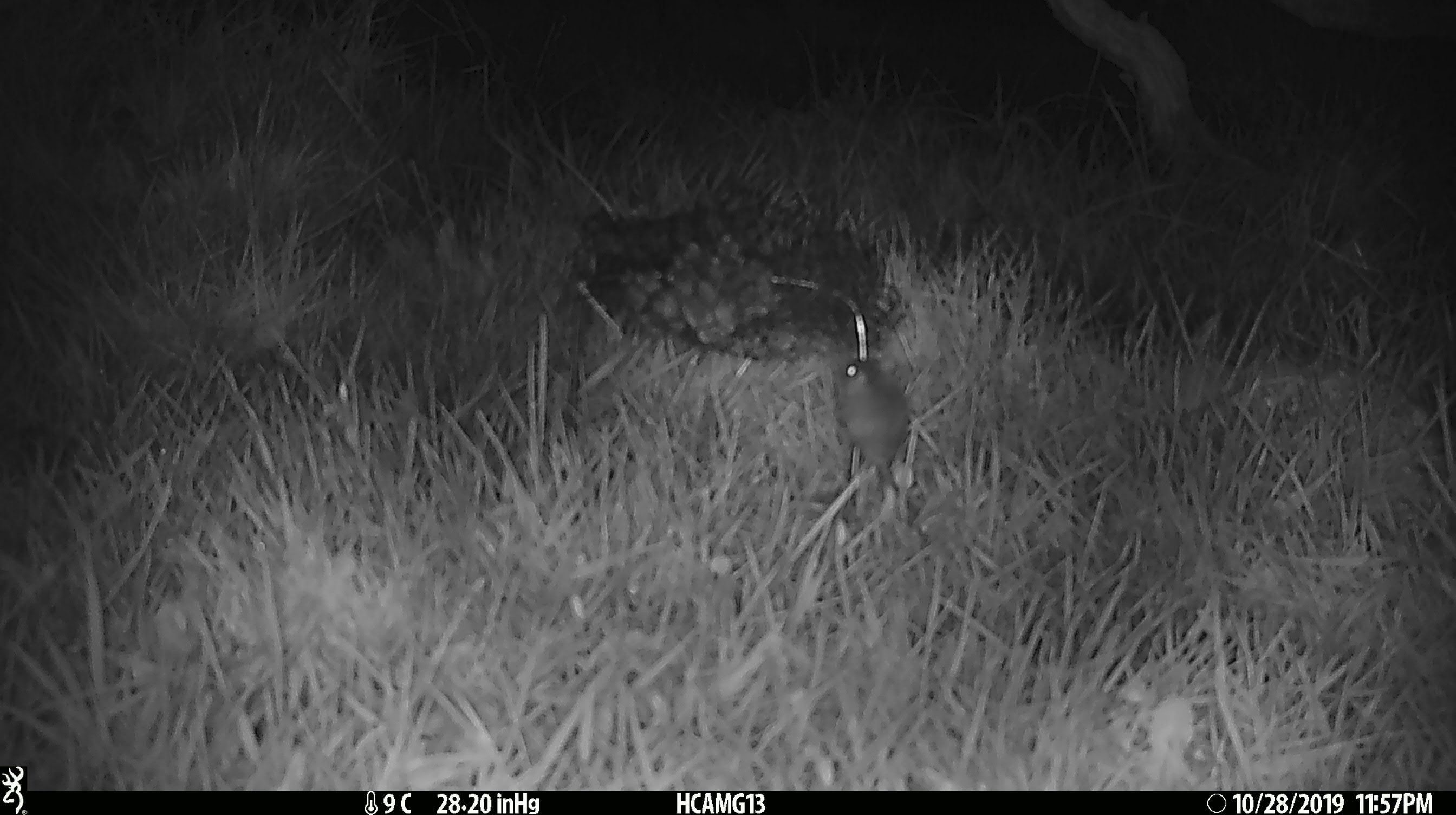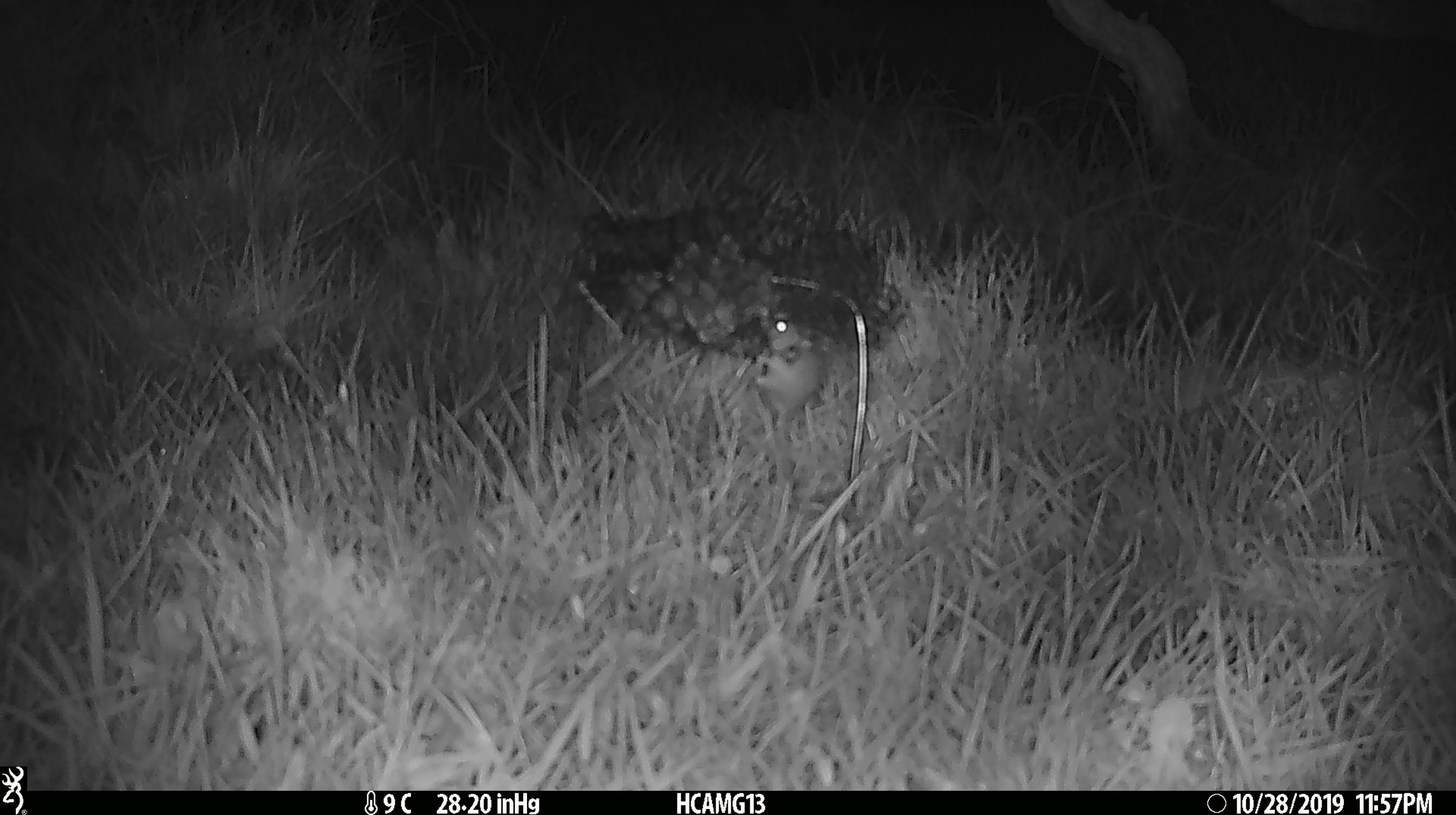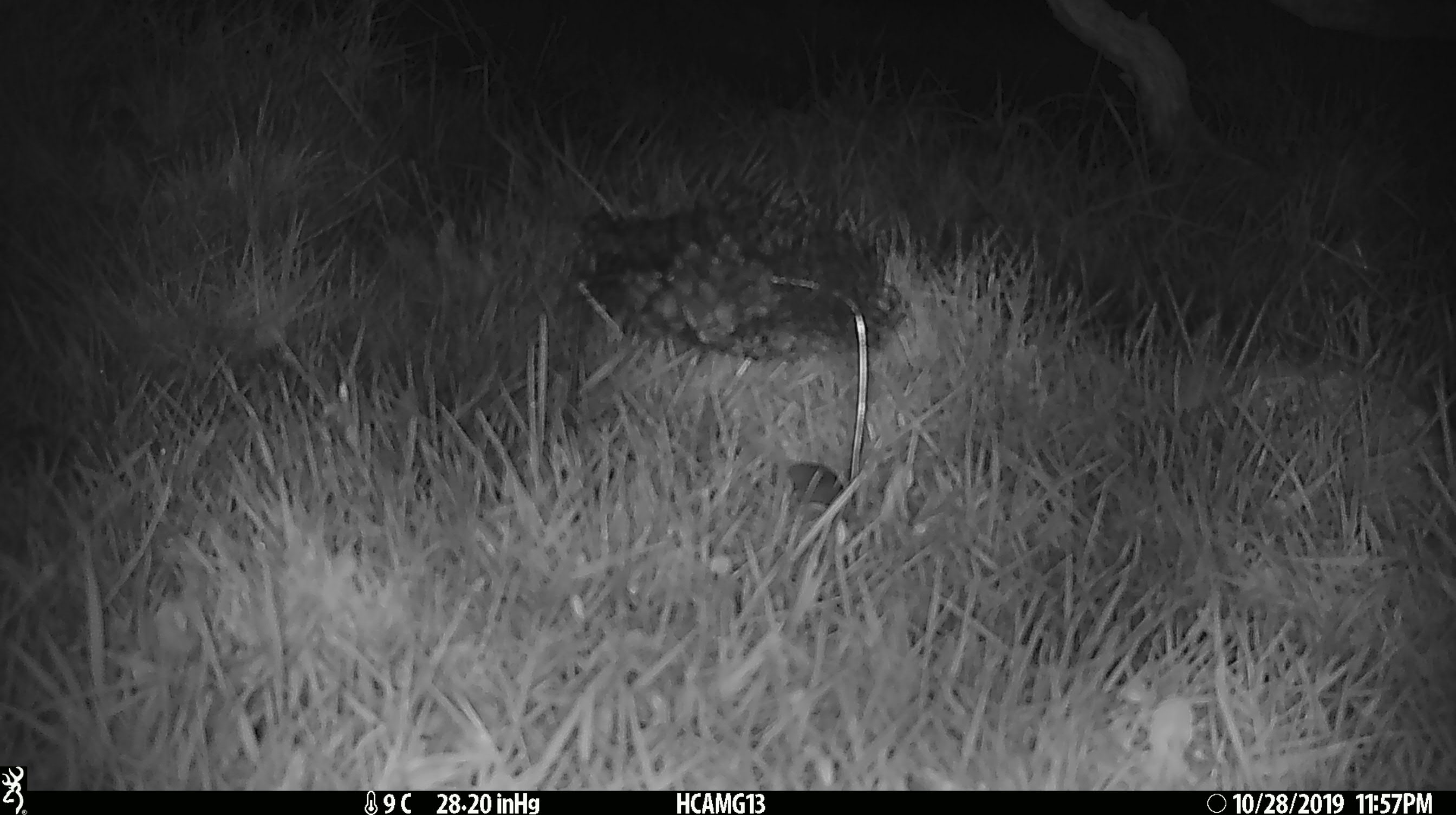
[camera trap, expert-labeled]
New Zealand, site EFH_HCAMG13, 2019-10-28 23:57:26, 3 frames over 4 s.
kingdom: Animalia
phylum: Chordata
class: Mammalia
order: Rodentia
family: Muridae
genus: Mus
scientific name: Mus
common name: mouse